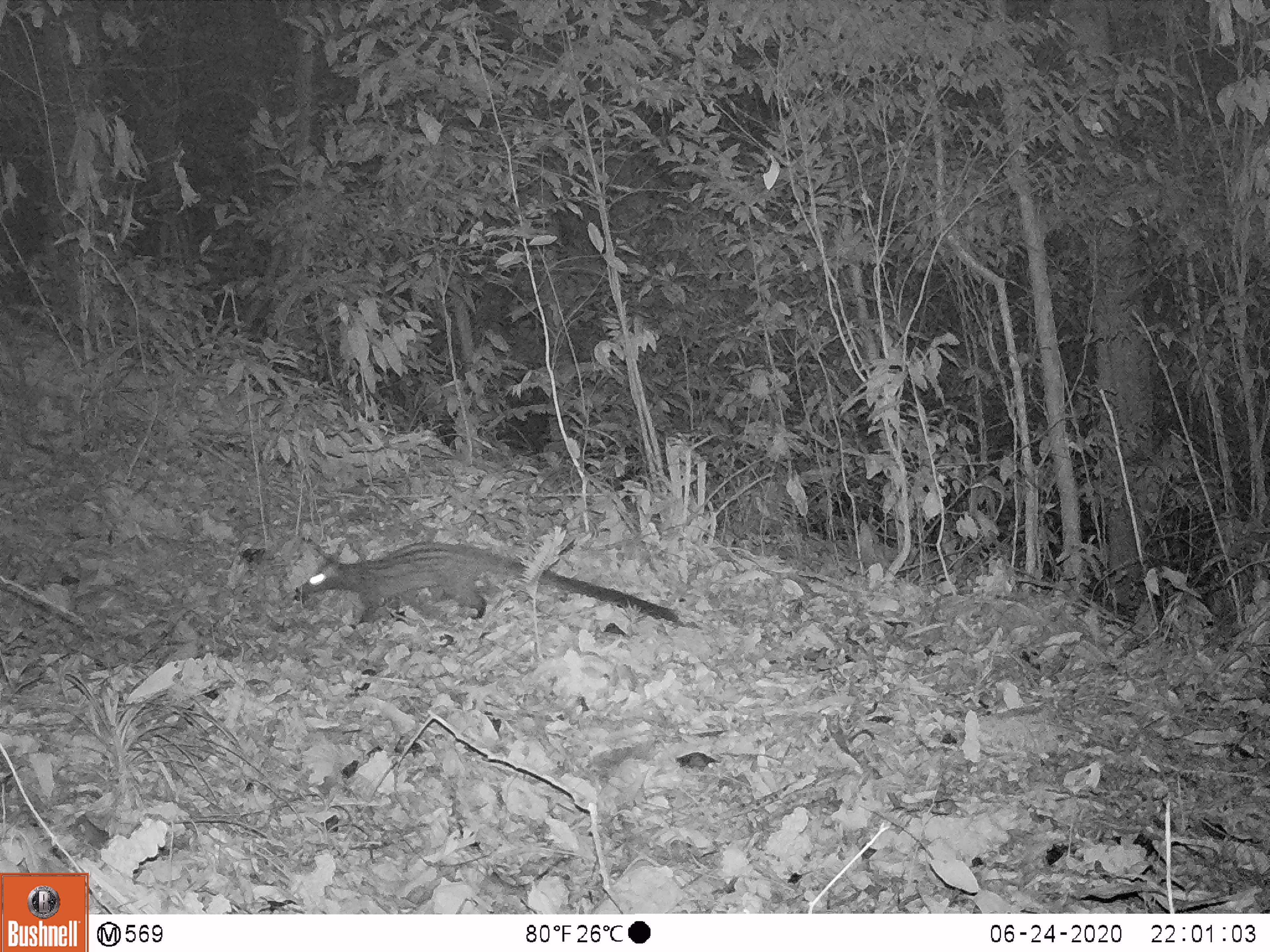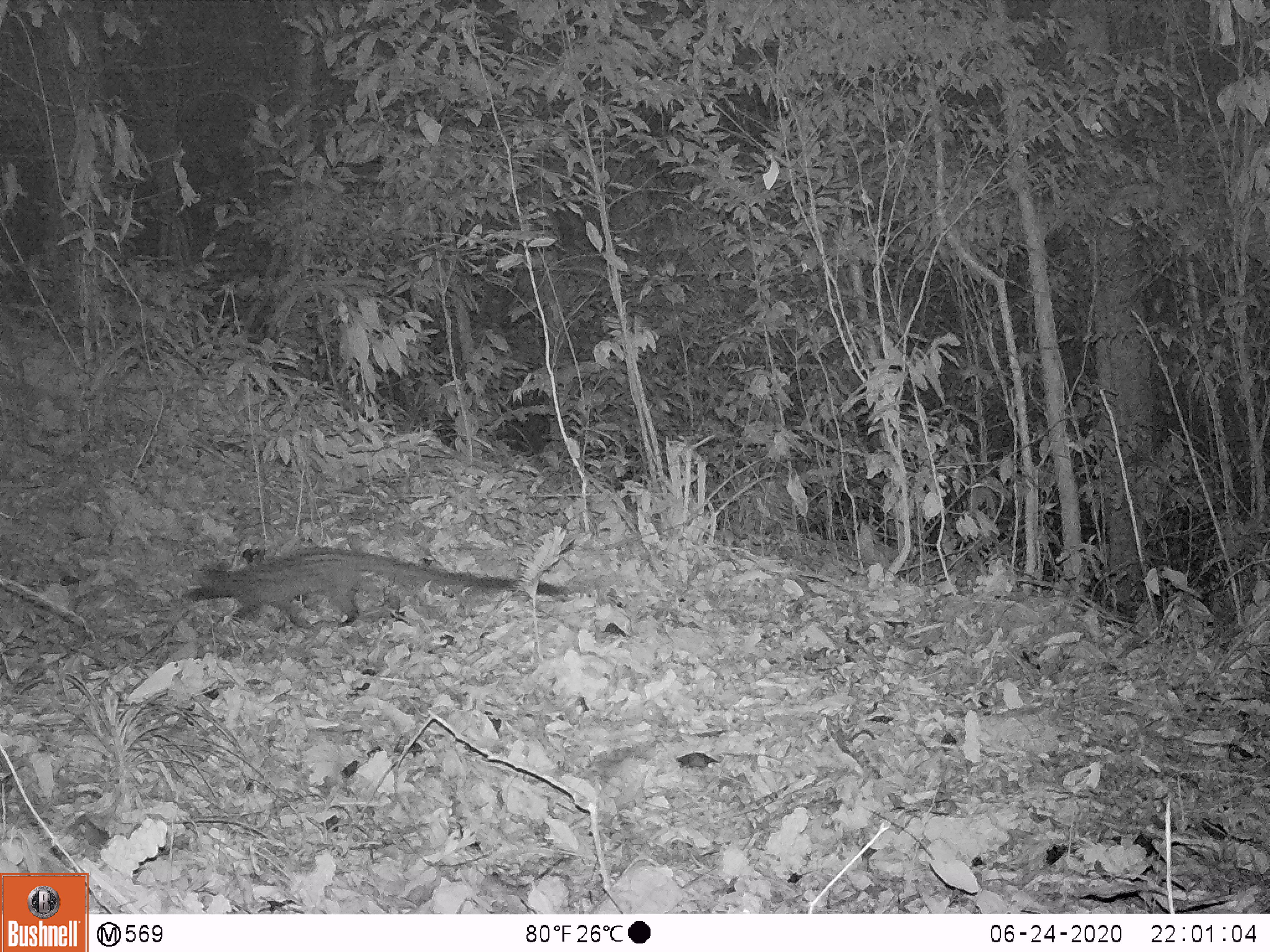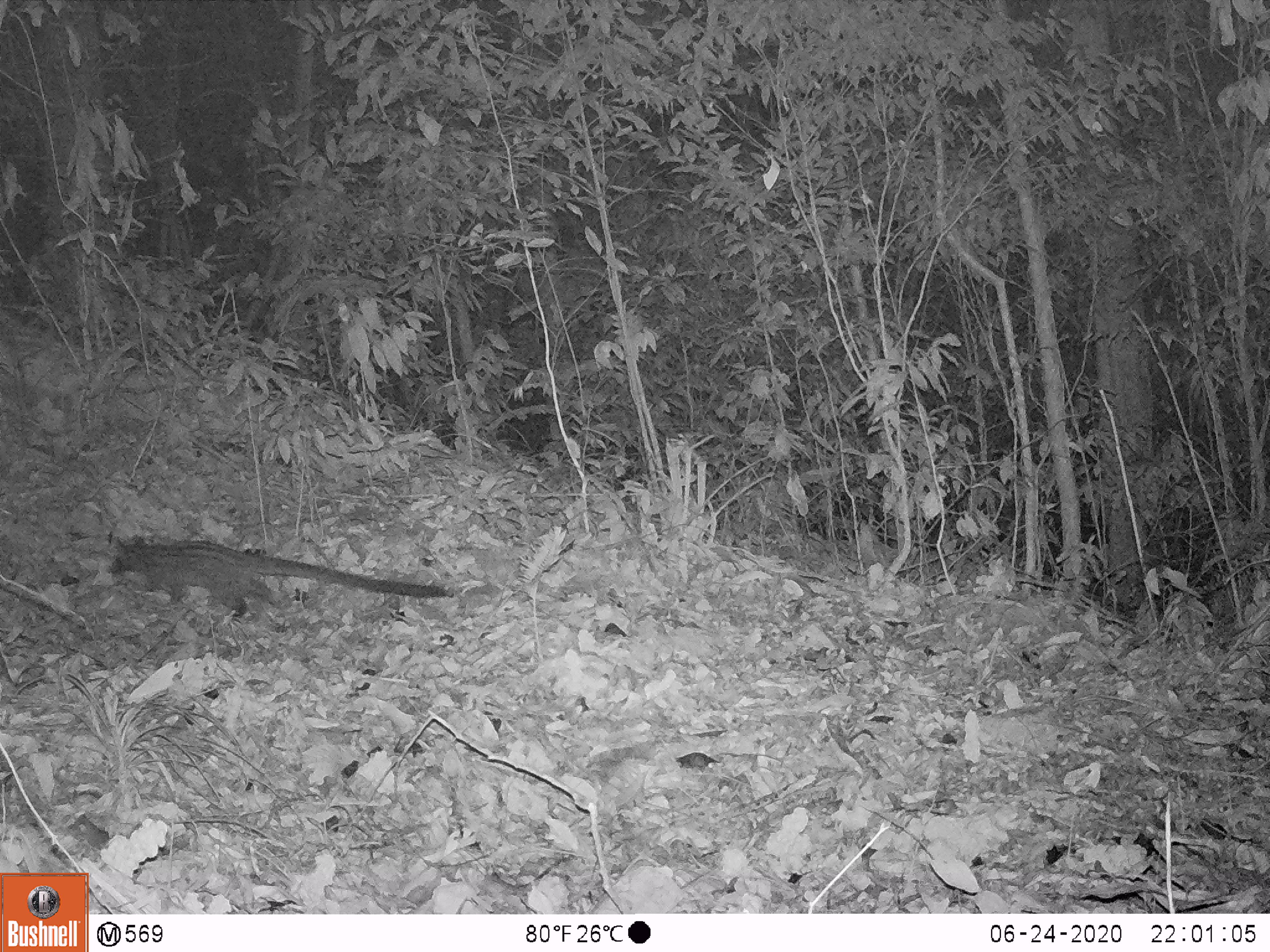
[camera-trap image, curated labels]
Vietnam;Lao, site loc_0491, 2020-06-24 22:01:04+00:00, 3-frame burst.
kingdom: Animalia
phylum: Chordata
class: Mammalia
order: Carnivora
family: Viverridae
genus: Paradoxurus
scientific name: Paradoxurus hermaphroditus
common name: common palm civet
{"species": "common palm civet (Paradoxurus hermaphroditus)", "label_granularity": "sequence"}